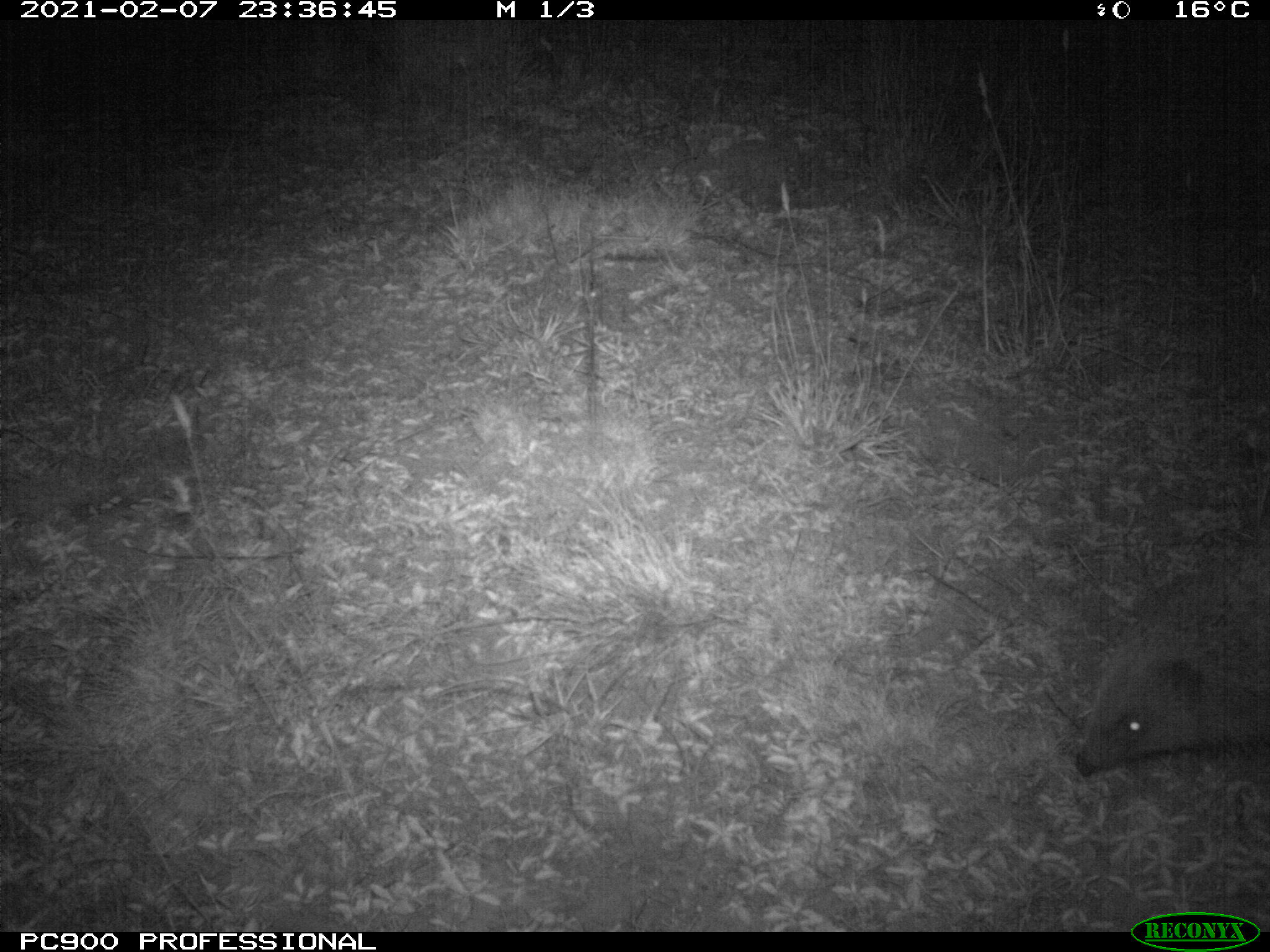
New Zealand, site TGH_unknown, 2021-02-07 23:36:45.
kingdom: Animalia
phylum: Chordata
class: Mammalia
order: Eulipotyphla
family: Erinaceidae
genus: Erinaceus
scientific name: Erinaceus europaeus europaeus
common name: european hedgehog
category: hedgehog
Hedgehog (european hedgehog) (Erinaceus europaeus europaeus).